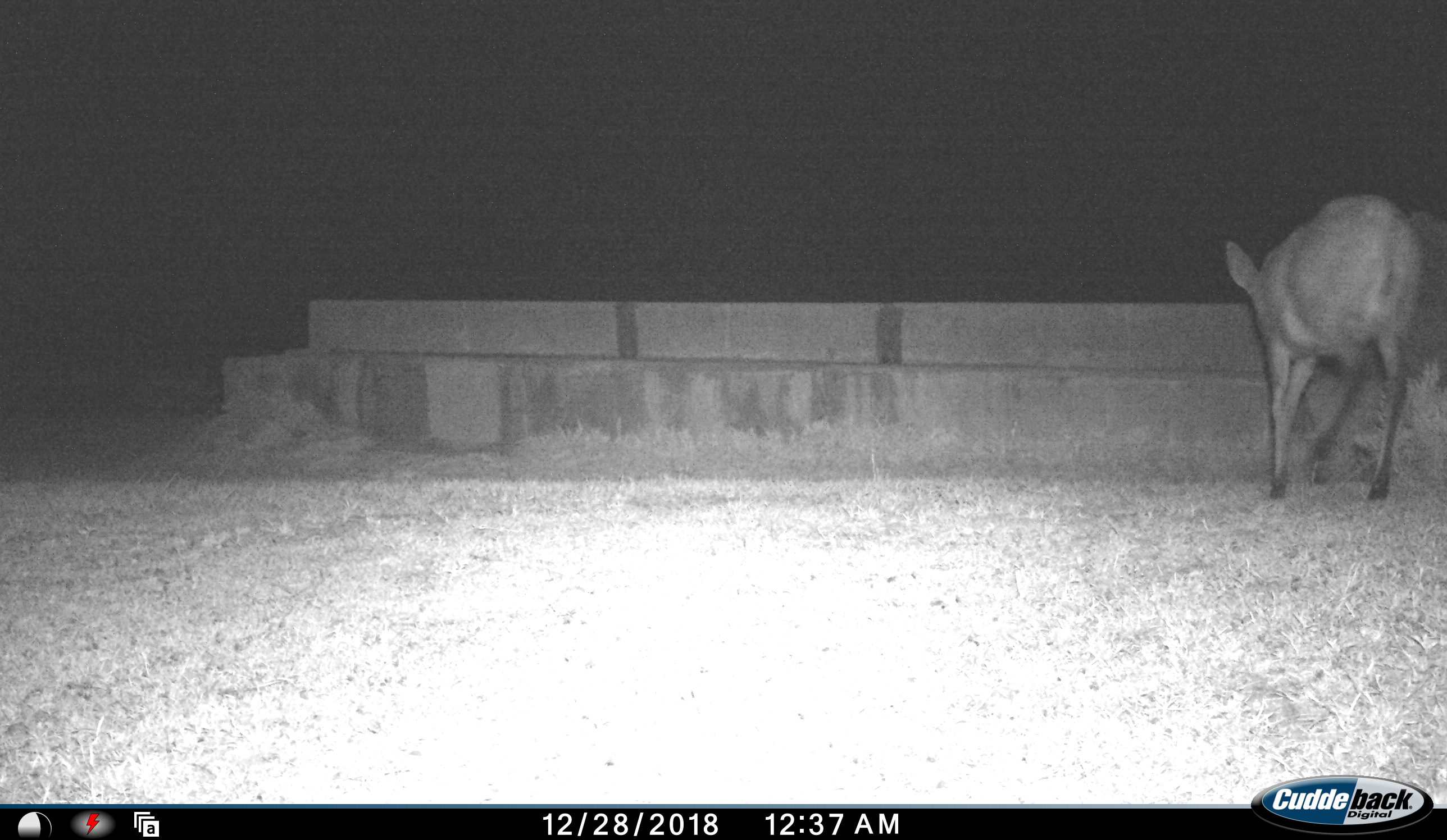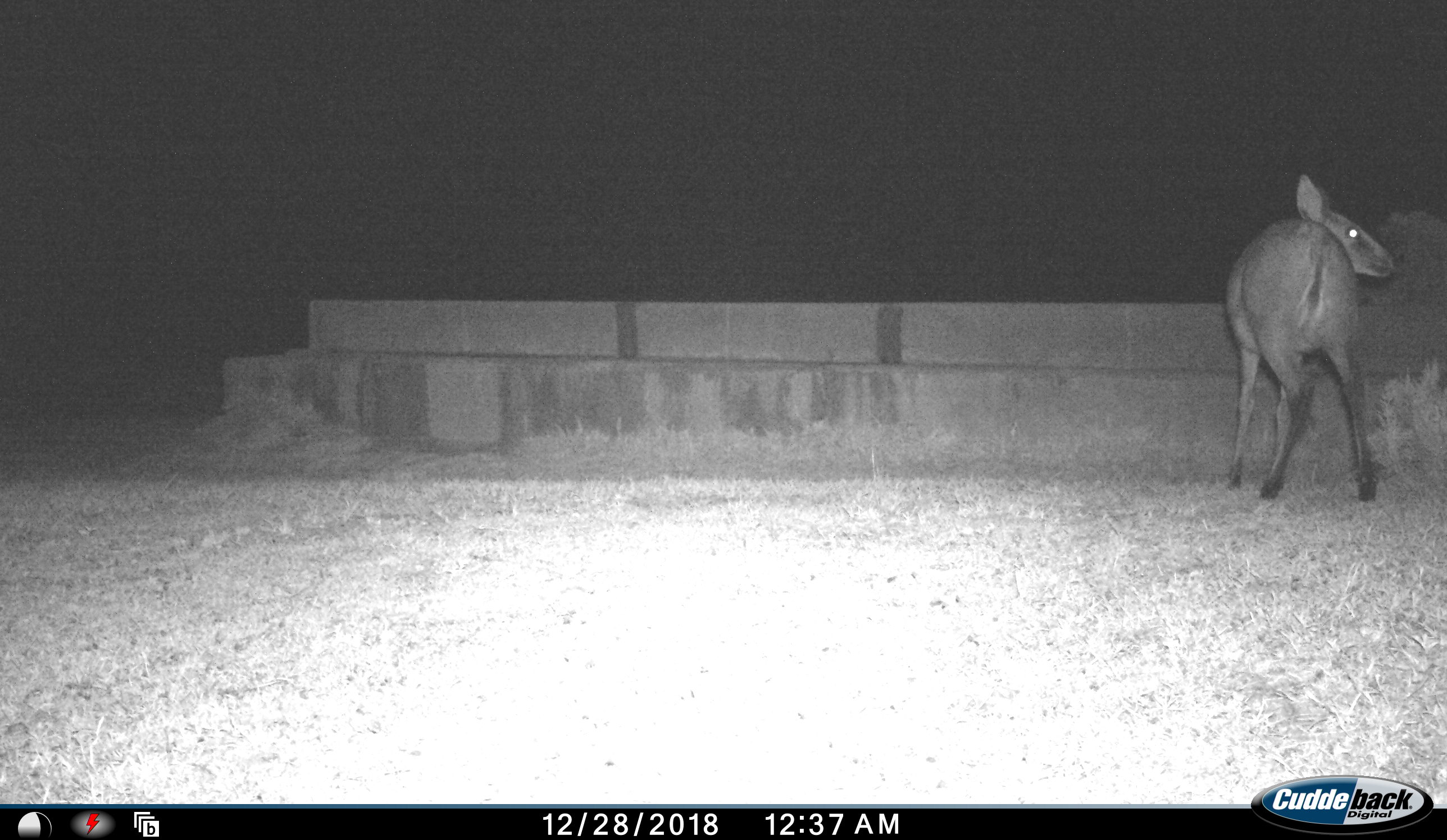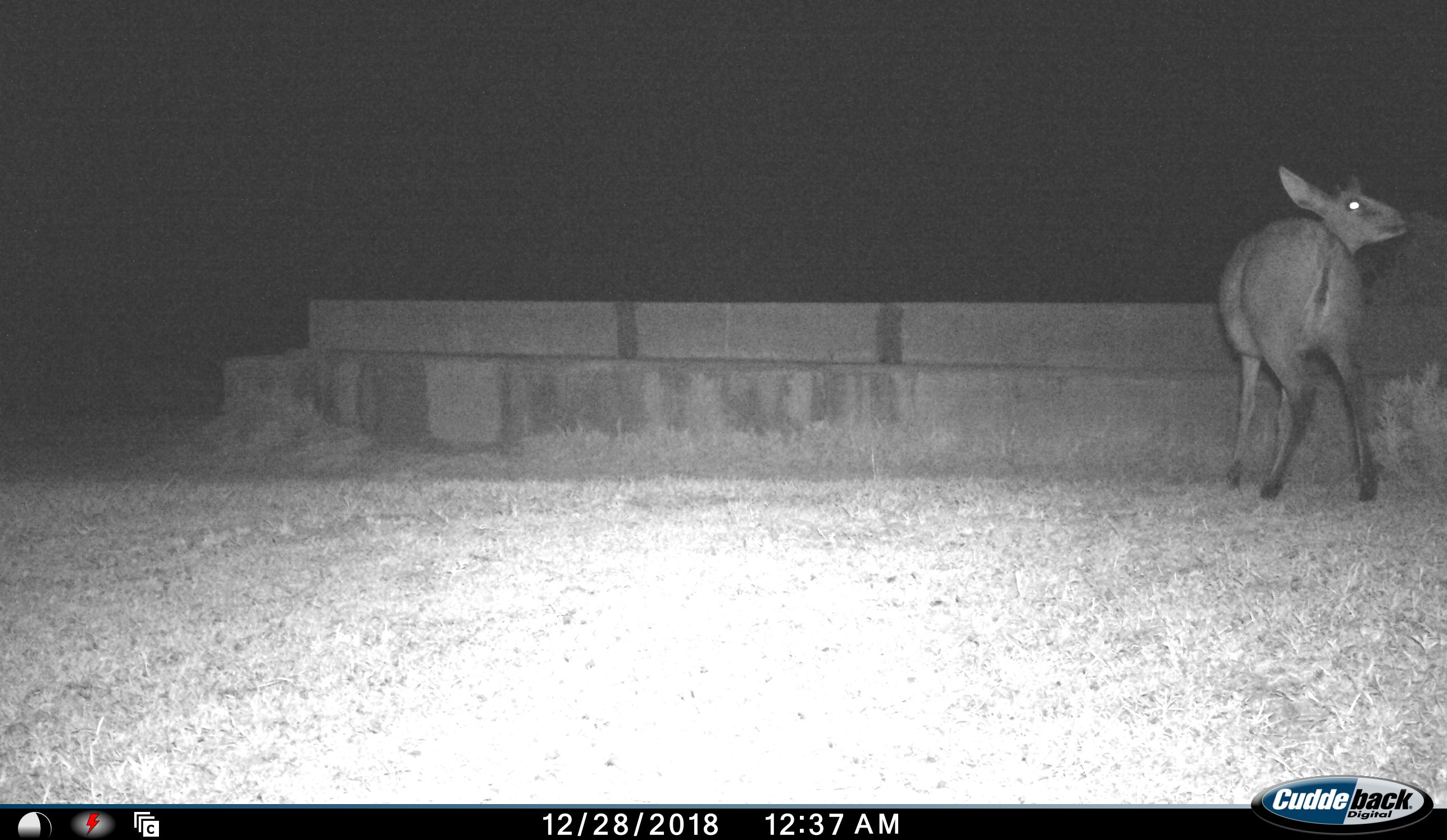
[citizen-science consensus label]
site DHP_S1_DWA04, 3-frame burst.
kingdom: Animalia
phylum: Chordata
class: Mammalia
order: Artiodactyla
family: Bovidae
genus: Sylvicapra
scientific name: Sylvicapra grimmia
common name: common duiker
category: duikercommongrey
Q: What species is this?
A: Duikercommongrey (common duiker) (Sylvicapra grimmia).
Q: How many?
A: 1.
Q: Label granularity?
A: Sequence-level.